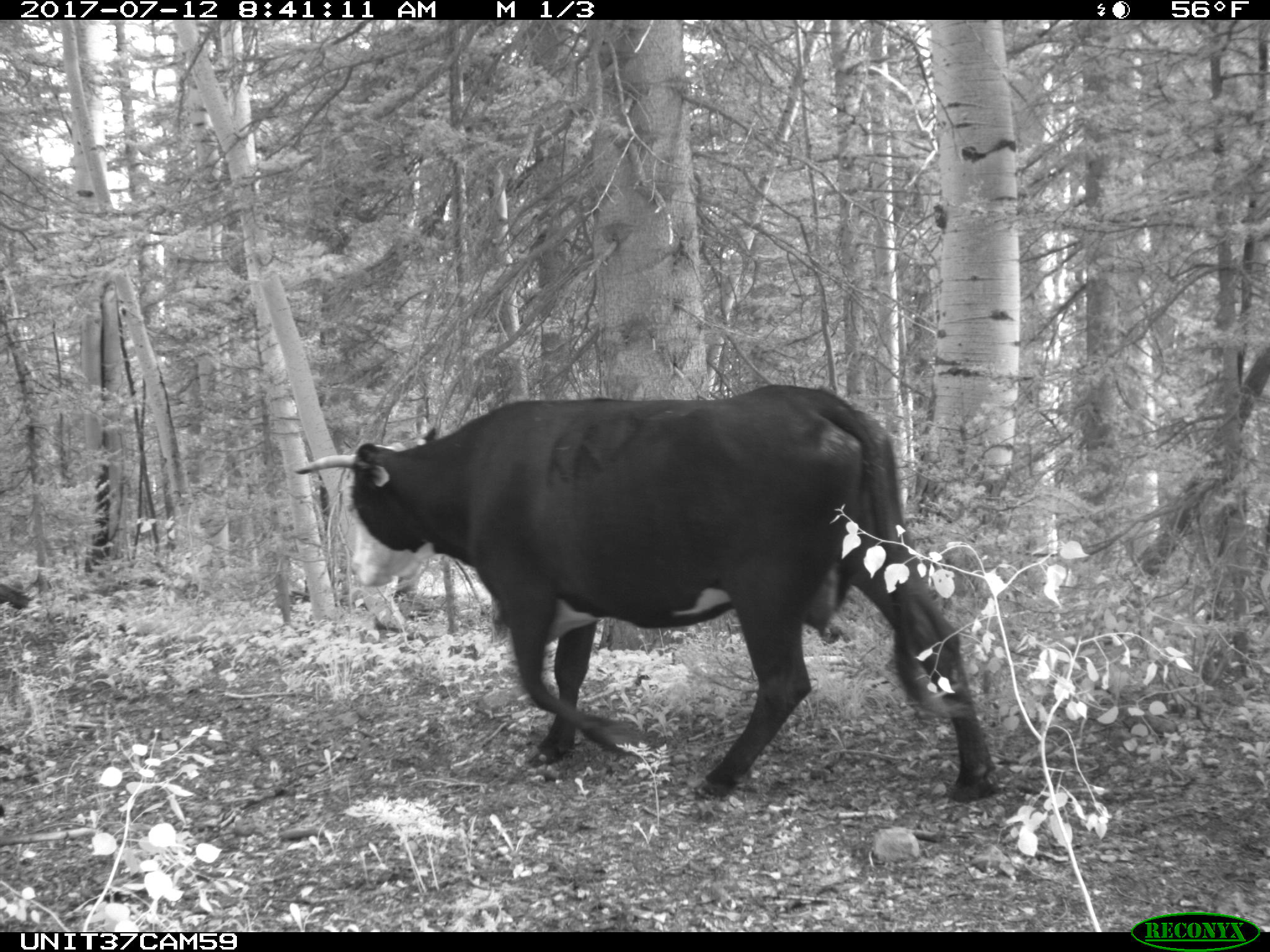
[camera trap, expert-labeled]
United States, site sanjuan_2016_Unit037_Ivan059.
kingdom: Animalia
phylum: Chordata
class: Mammalia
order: Artiodactyla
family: Bovidae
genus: Bos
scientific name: Bos taurus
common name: domestic cow